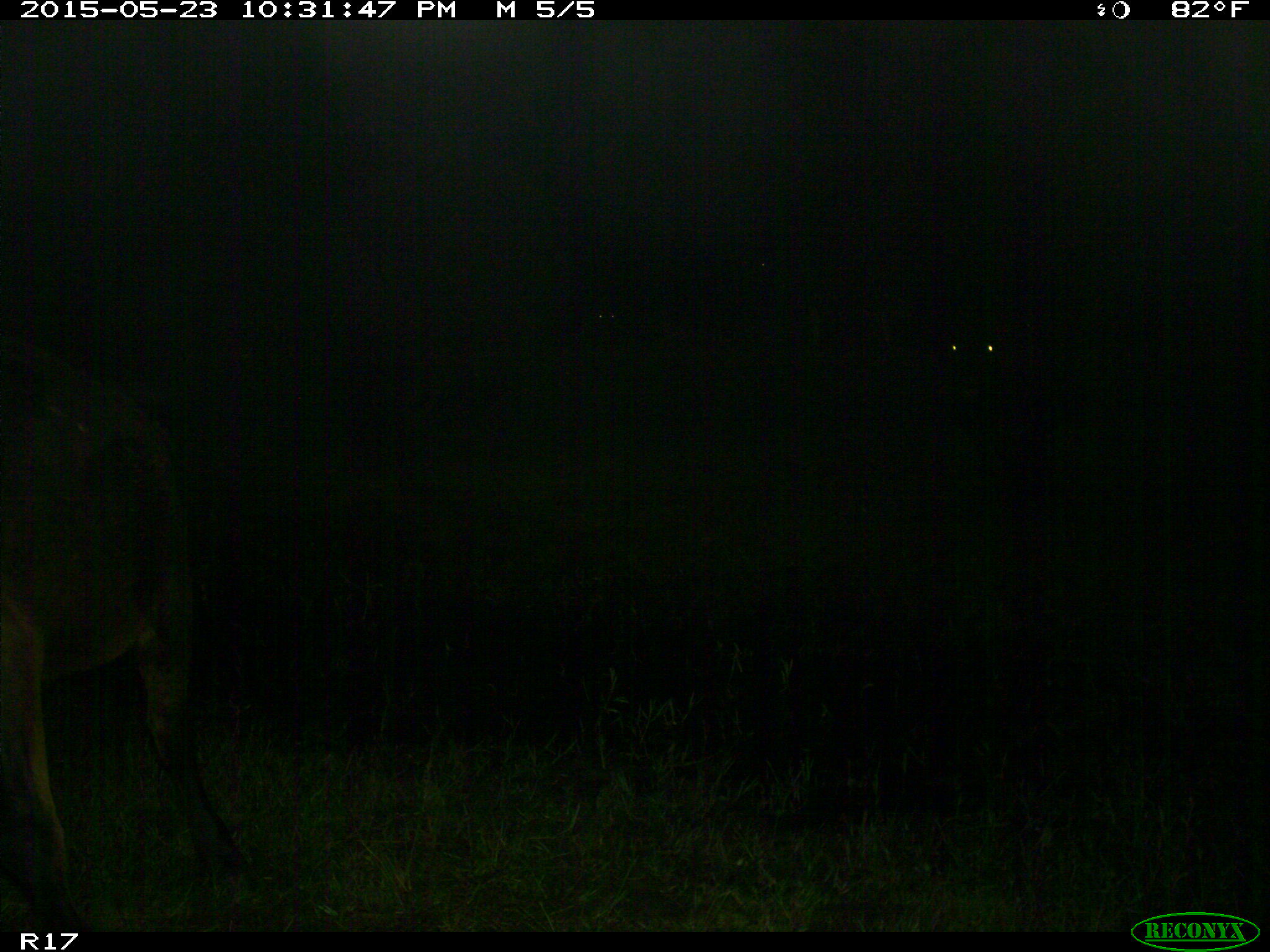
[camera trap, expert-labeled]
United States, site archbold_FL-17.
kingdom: Animalia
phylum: Chordata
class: Mammalia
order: Artiodactyla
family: Bovidae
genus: Bos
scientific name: Bos taurus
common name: domestic cow